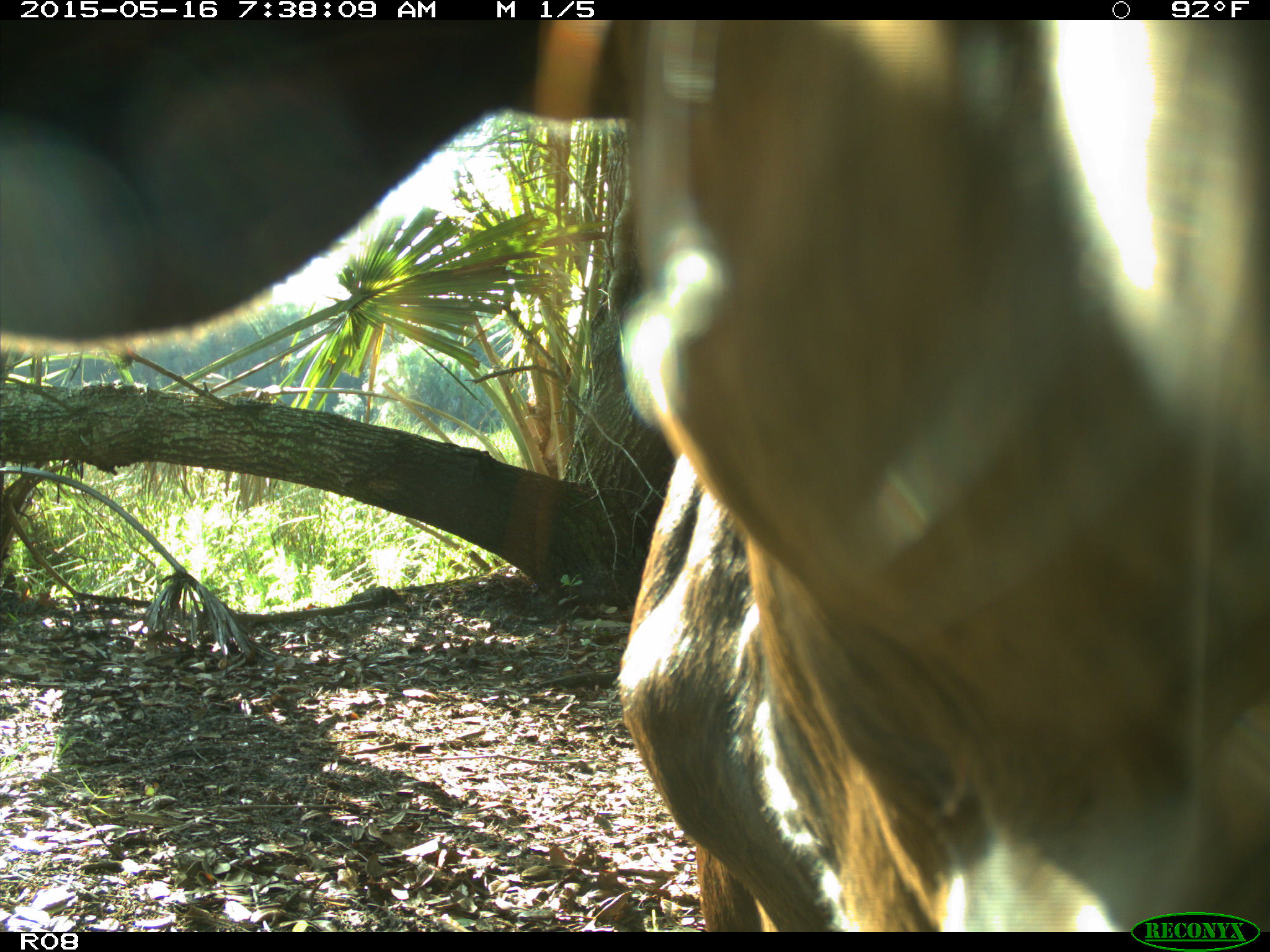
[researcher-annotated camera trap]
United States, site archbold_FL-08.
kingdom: Animalia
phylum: Chordata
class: Mammalia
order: Artiodactyla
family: Bovidae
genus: Bos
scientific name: Bos taurus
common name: domestic cow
Bos taurus (domestic cow).